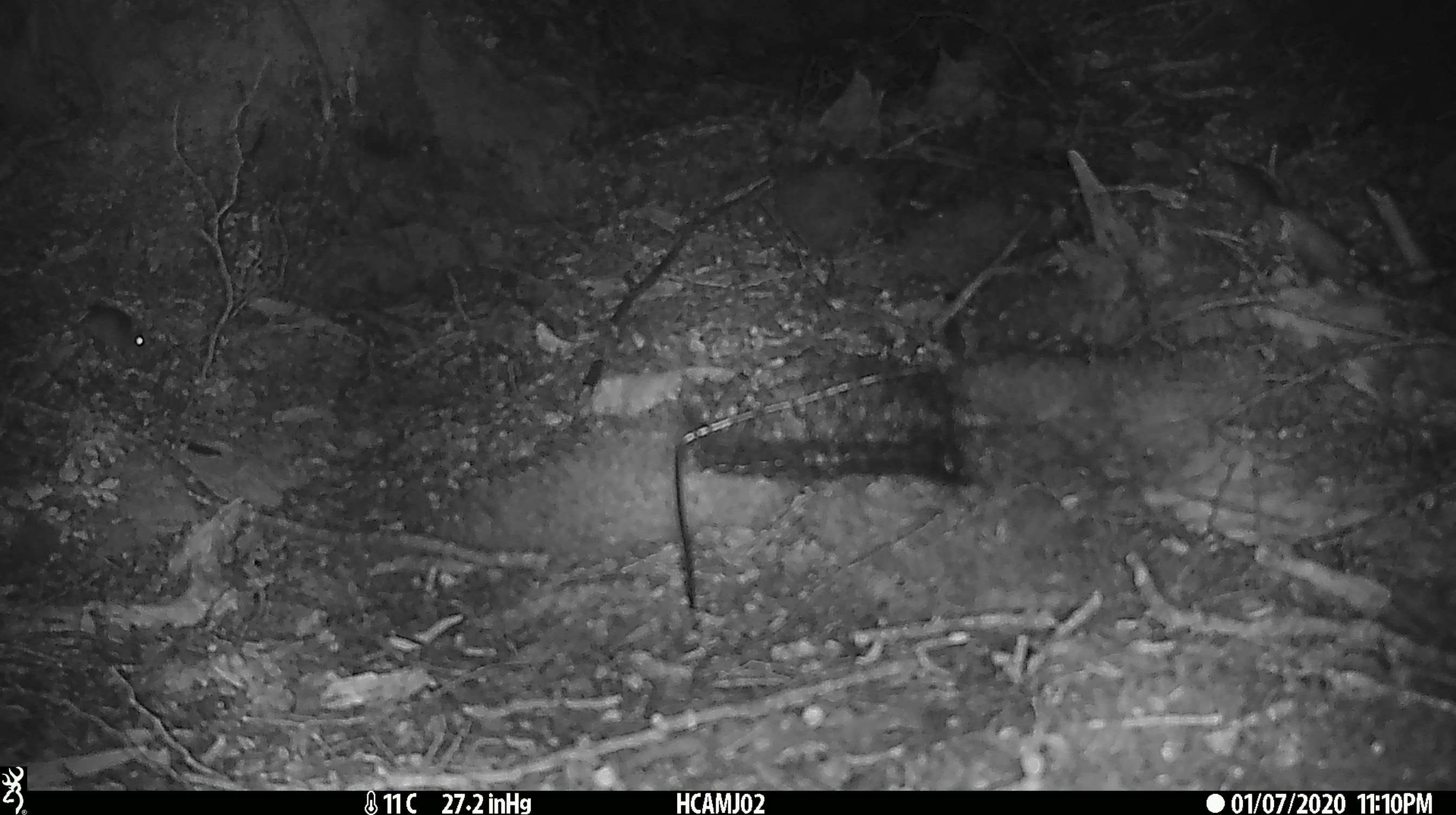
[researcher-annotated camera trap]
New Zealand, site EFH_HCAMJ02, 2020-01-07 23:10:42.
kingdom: Animalia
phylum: Chordata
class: Mammalia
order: Rodentia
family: Muridae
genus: Mus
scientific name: Mus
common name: mouse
Mouse (Mus).